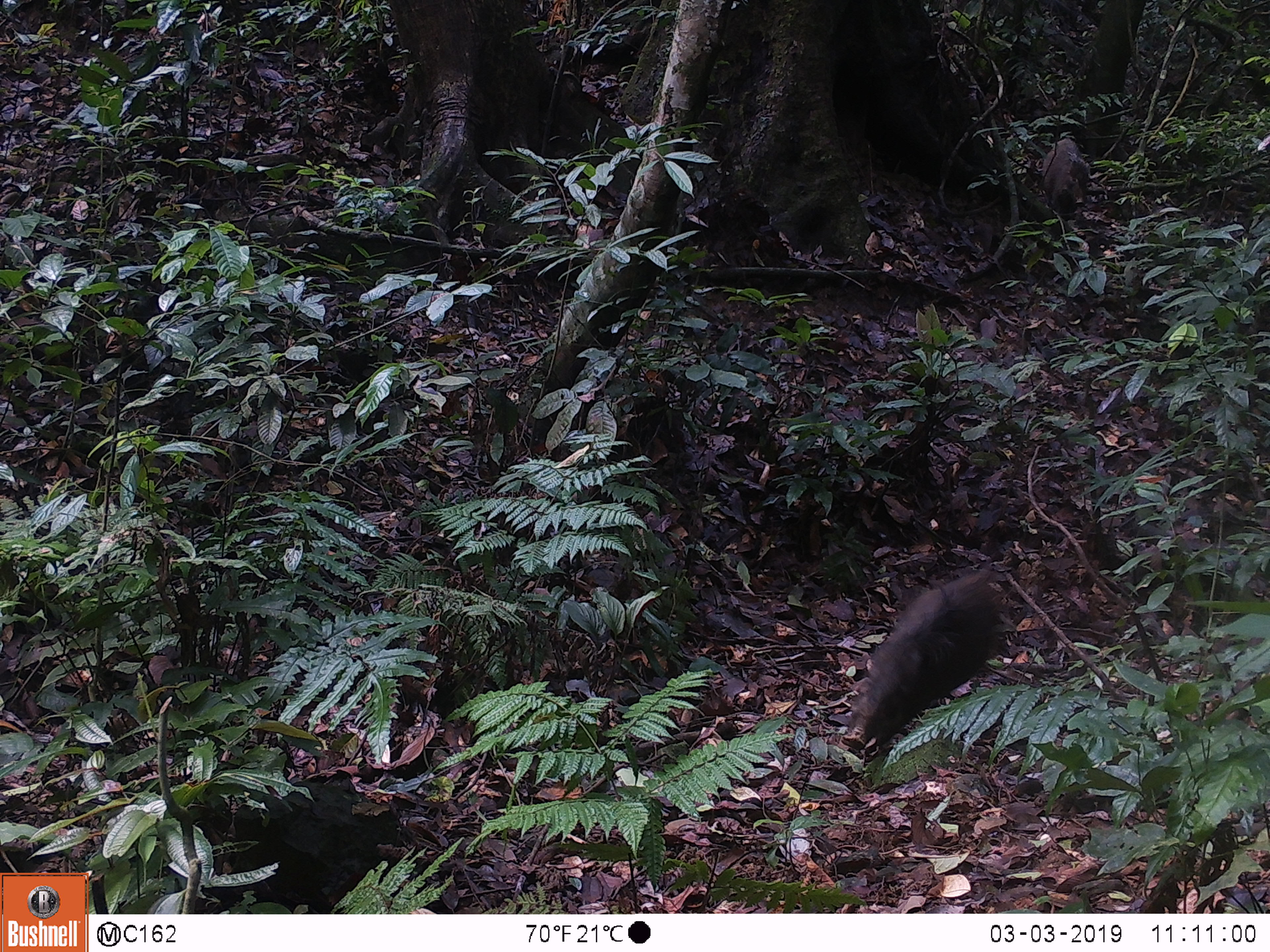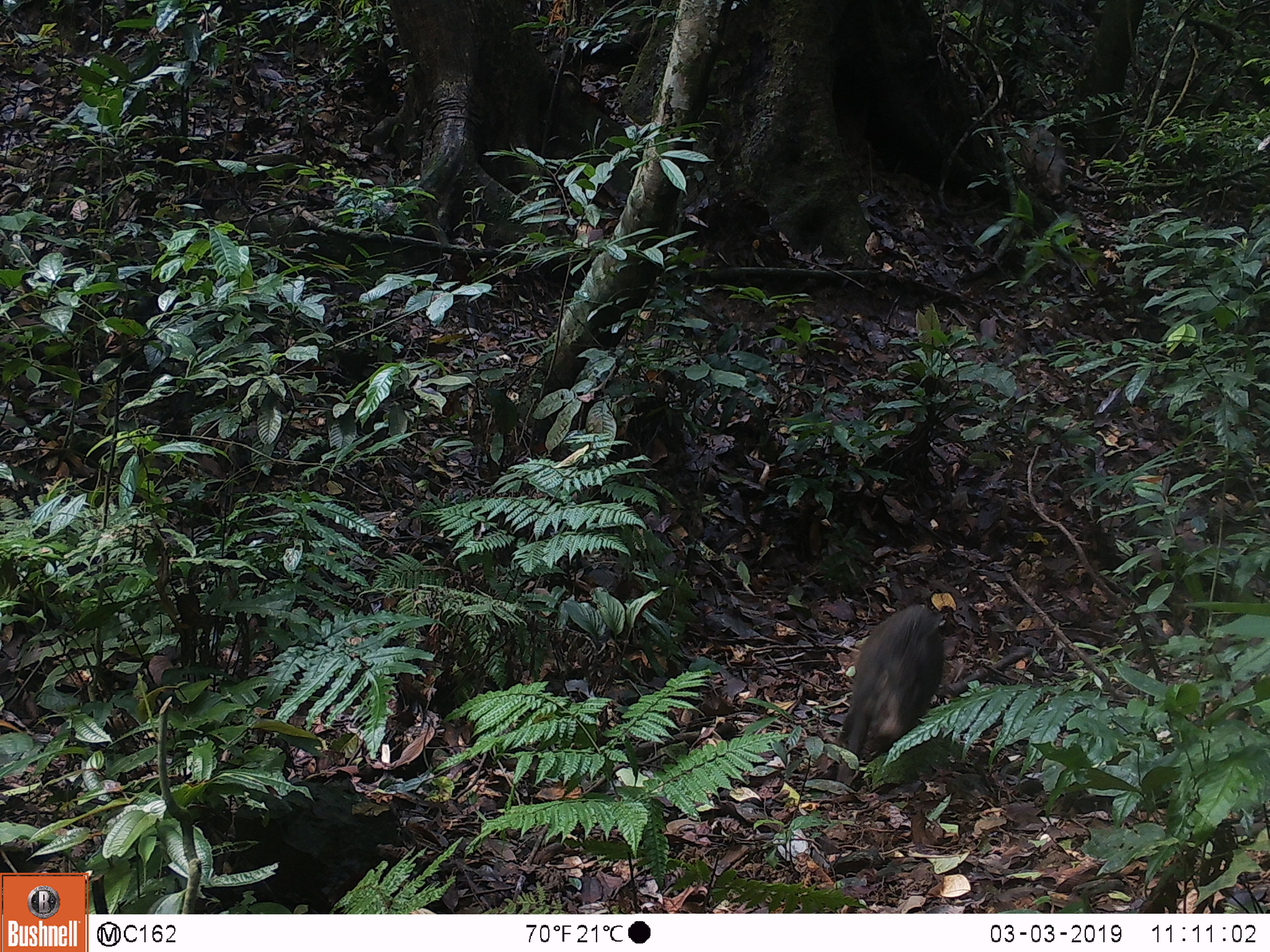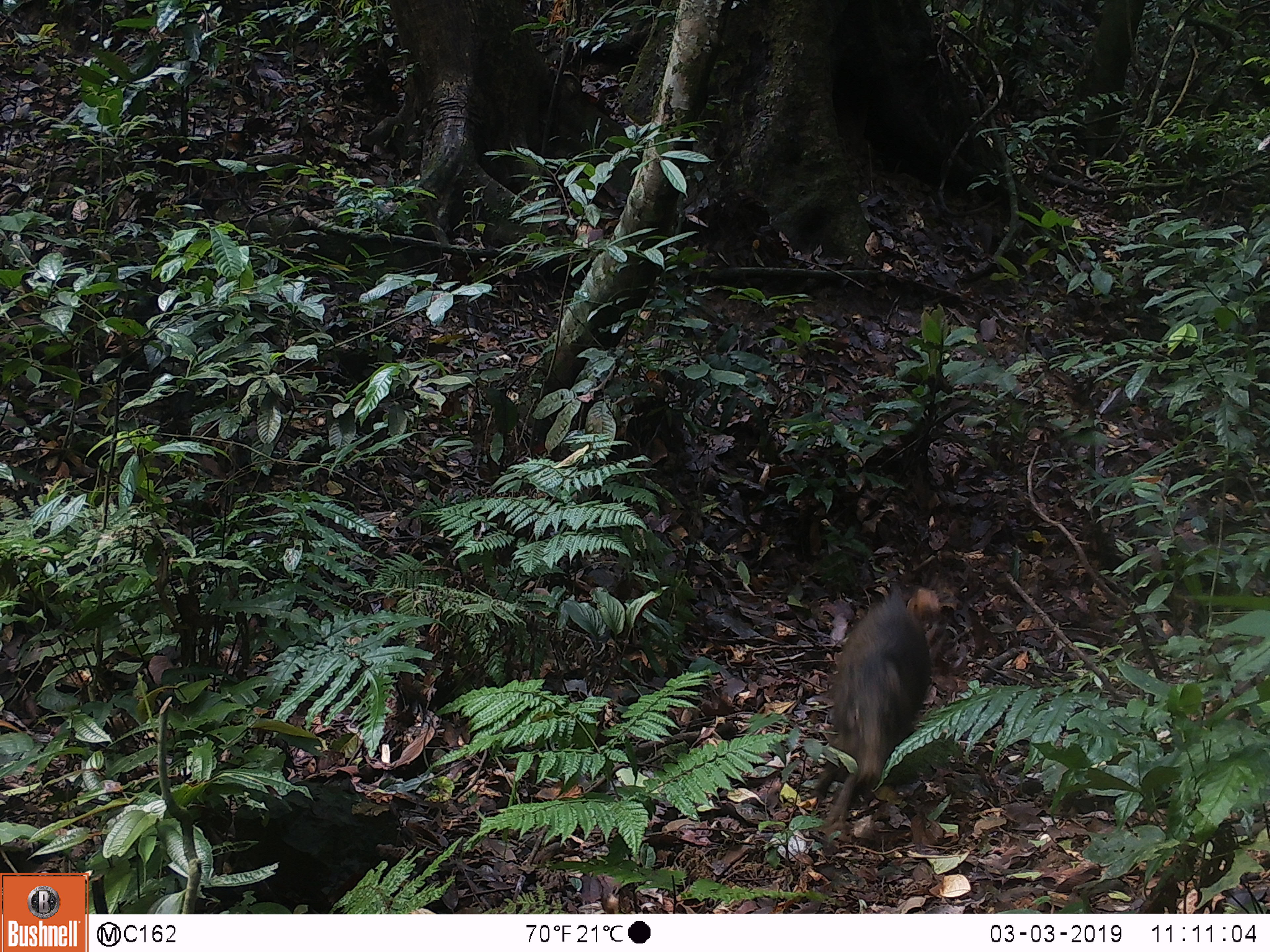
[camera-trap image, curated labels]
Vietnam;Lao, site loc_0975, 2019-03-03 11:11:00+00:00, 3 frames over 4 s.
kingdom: Animalia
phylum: Chordata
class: Mammalia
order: Artiodactyla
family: Suidae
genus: Sus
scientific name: Sus scrofa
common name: eurasian wild pig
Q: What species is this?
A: Eurasian wild pig (Sus scrofa).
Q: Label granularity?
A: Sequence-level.